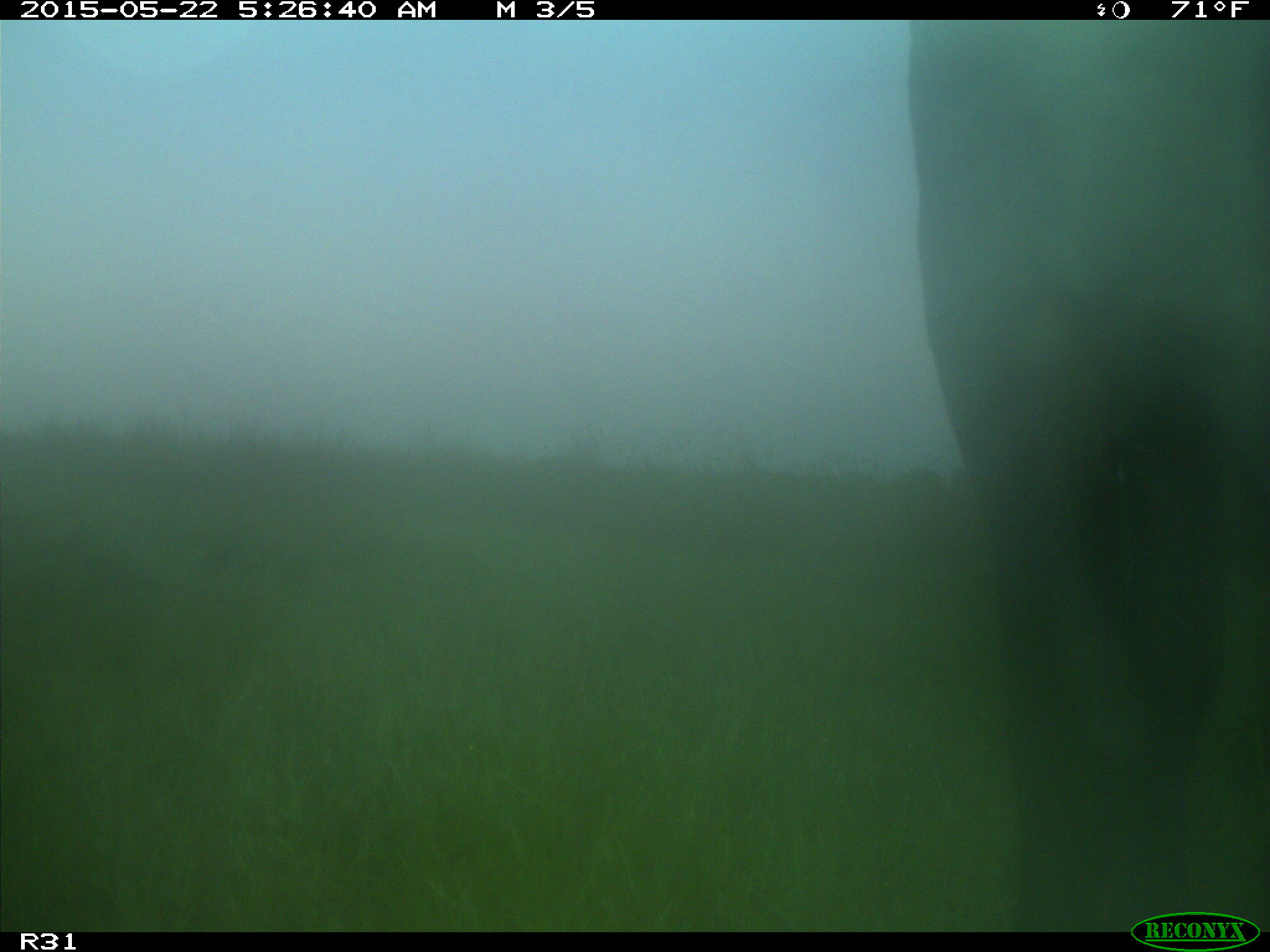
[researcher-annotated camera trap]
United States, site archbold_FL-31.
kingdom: Animalia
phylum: Chordata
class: Mammalia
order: Artiodactyla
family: Bovidae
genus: Bos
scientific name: Bos taurus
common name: domestic cow